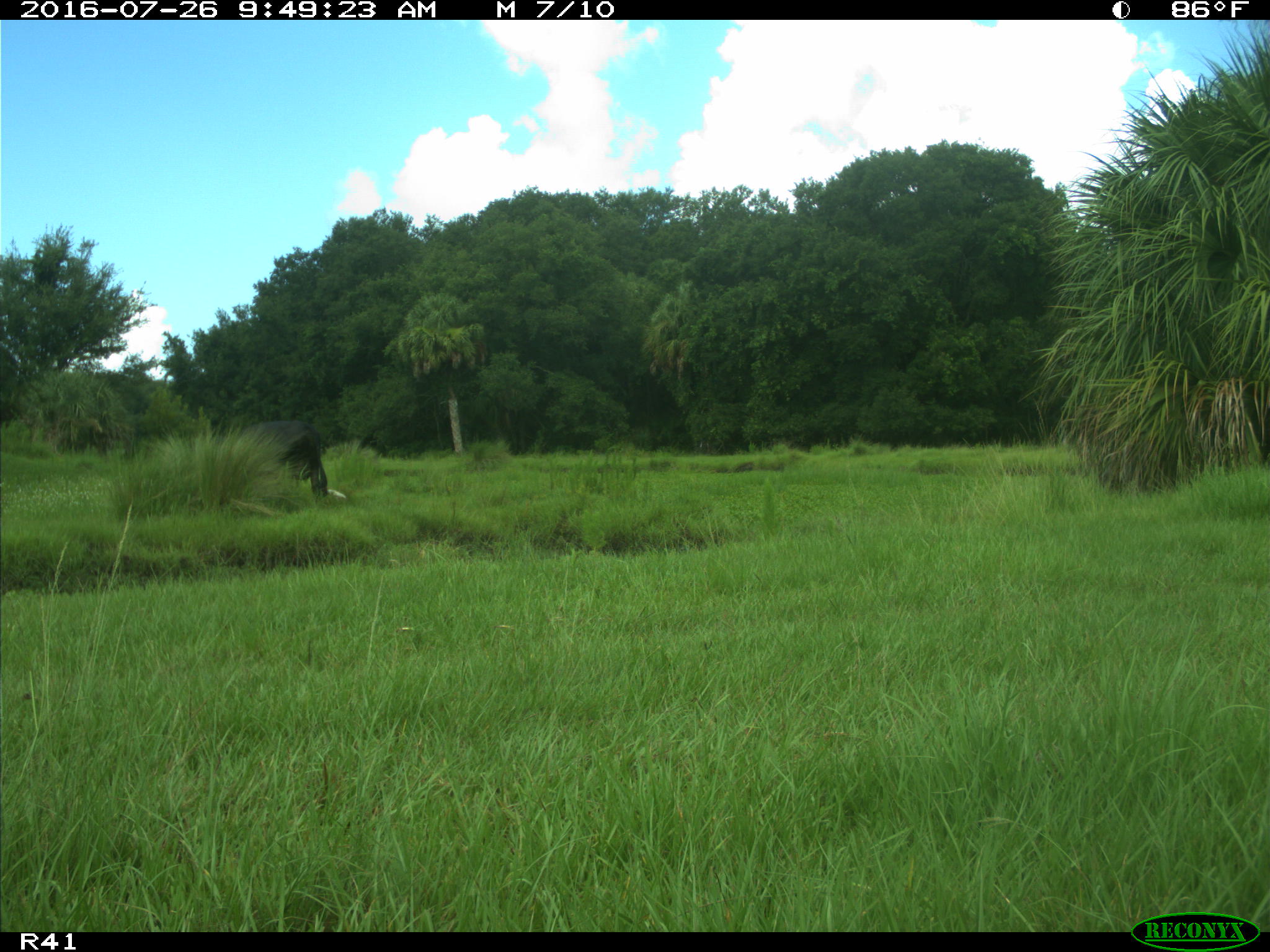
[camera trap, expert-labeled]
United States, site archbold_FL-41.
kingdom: Animalia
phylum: Chordata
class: Mammalia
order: Artiodactyla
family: Bovidae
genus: Bos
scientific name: Bos taurus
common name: domestic cow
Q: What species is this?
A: Bos taurus (domestic cow).